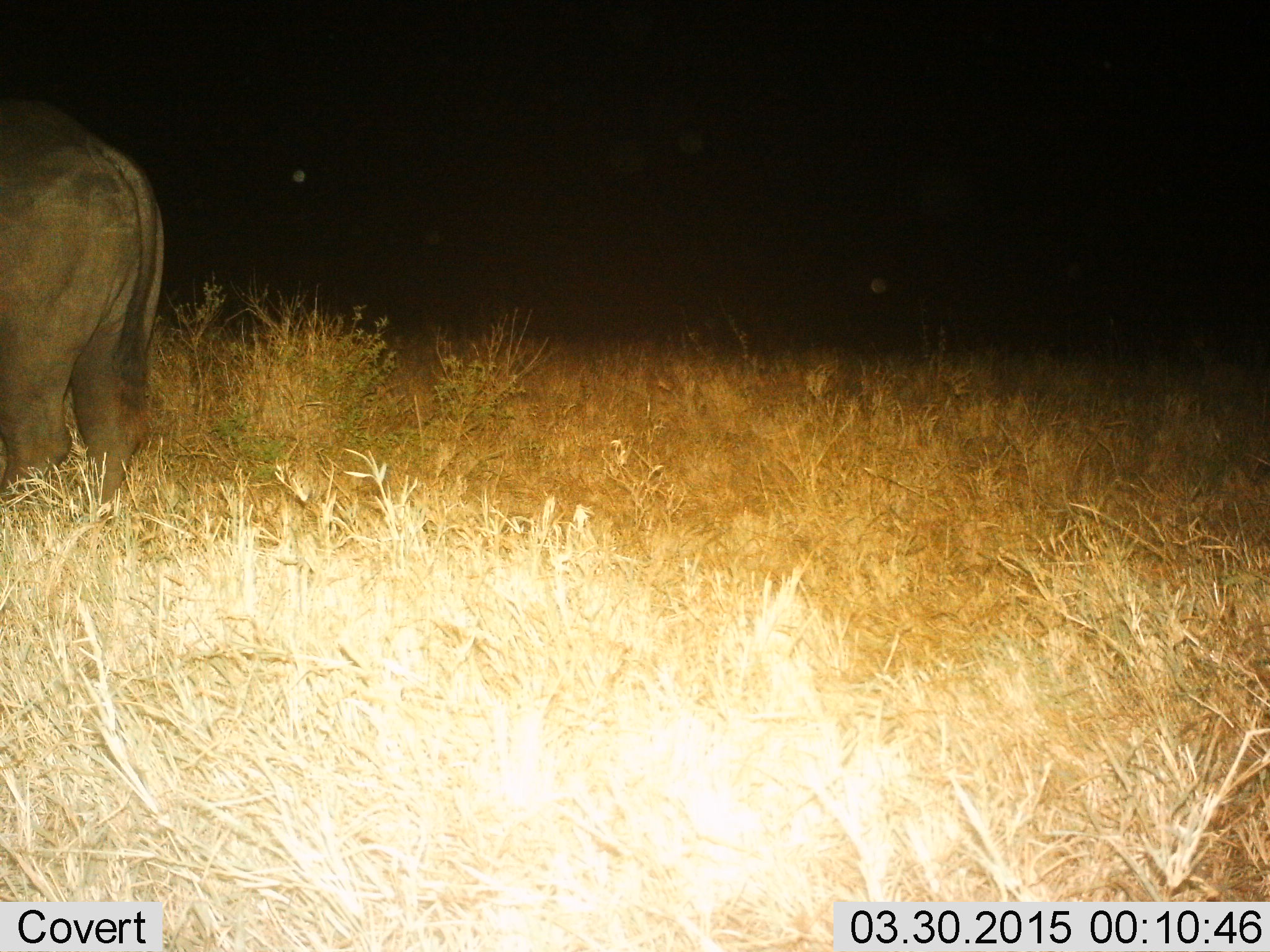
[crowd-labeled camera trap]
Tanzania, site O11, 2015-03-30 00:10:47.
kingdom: Animalia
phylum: Chordata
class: Mammalia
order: Artiodactyla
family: Bovidae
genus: Syncerus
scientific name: Syncerus caffer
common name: cape buffalo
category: buffalo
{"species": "buffalo (cape buffalo) (Syncerus caffer)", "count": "1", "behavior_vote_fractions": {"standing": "100%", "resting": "10%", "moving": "0%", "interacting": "0%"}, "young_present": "0%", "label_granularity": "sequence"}